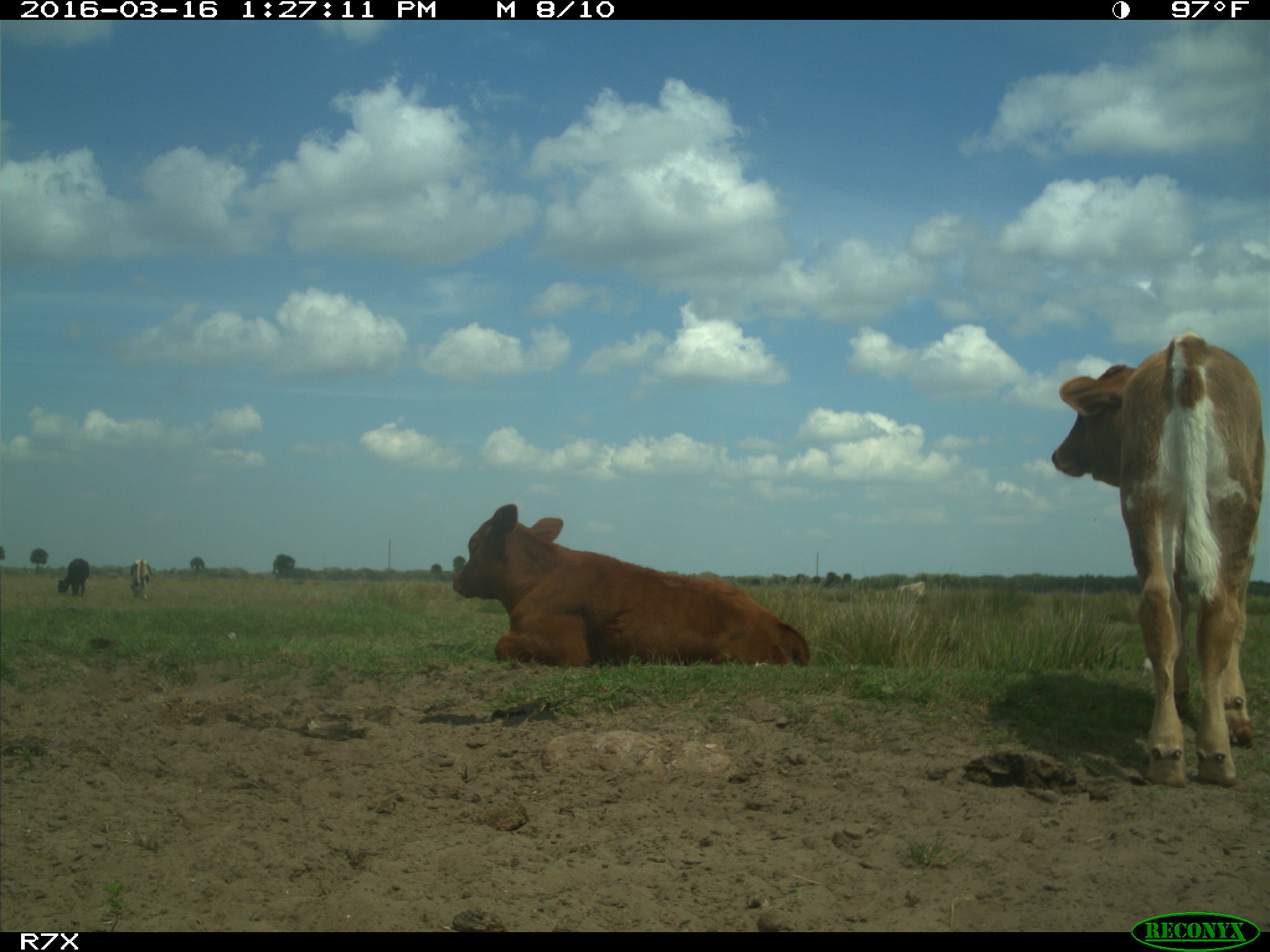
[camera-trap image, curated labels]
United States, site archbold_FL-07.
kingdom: Animalia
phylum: Chordata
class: Mammalia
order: Artiodactyla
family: Bovidae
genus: Bos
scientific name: Bos taurus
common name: domestic cow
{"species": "Bos taurus (domestic cow)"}